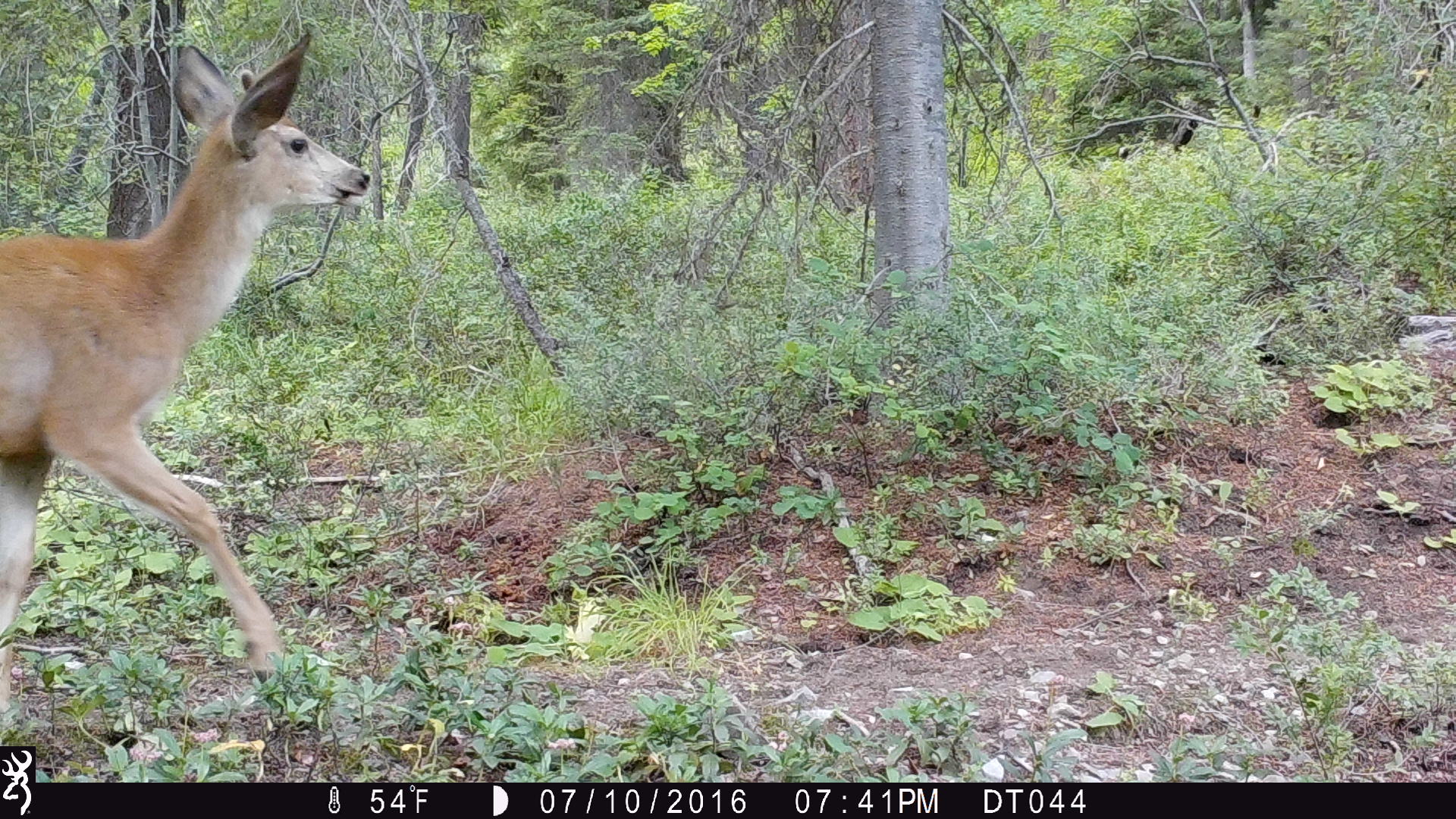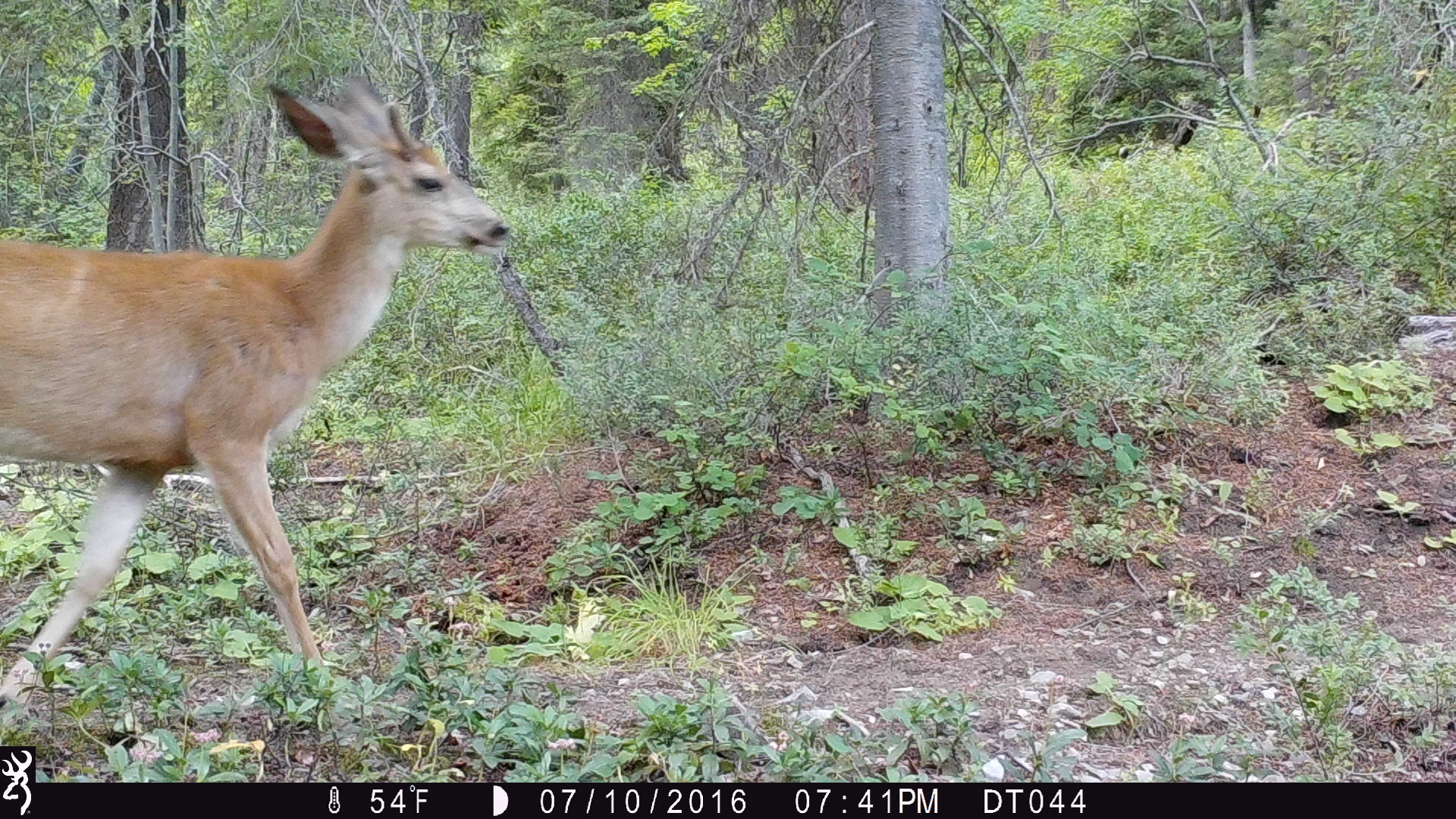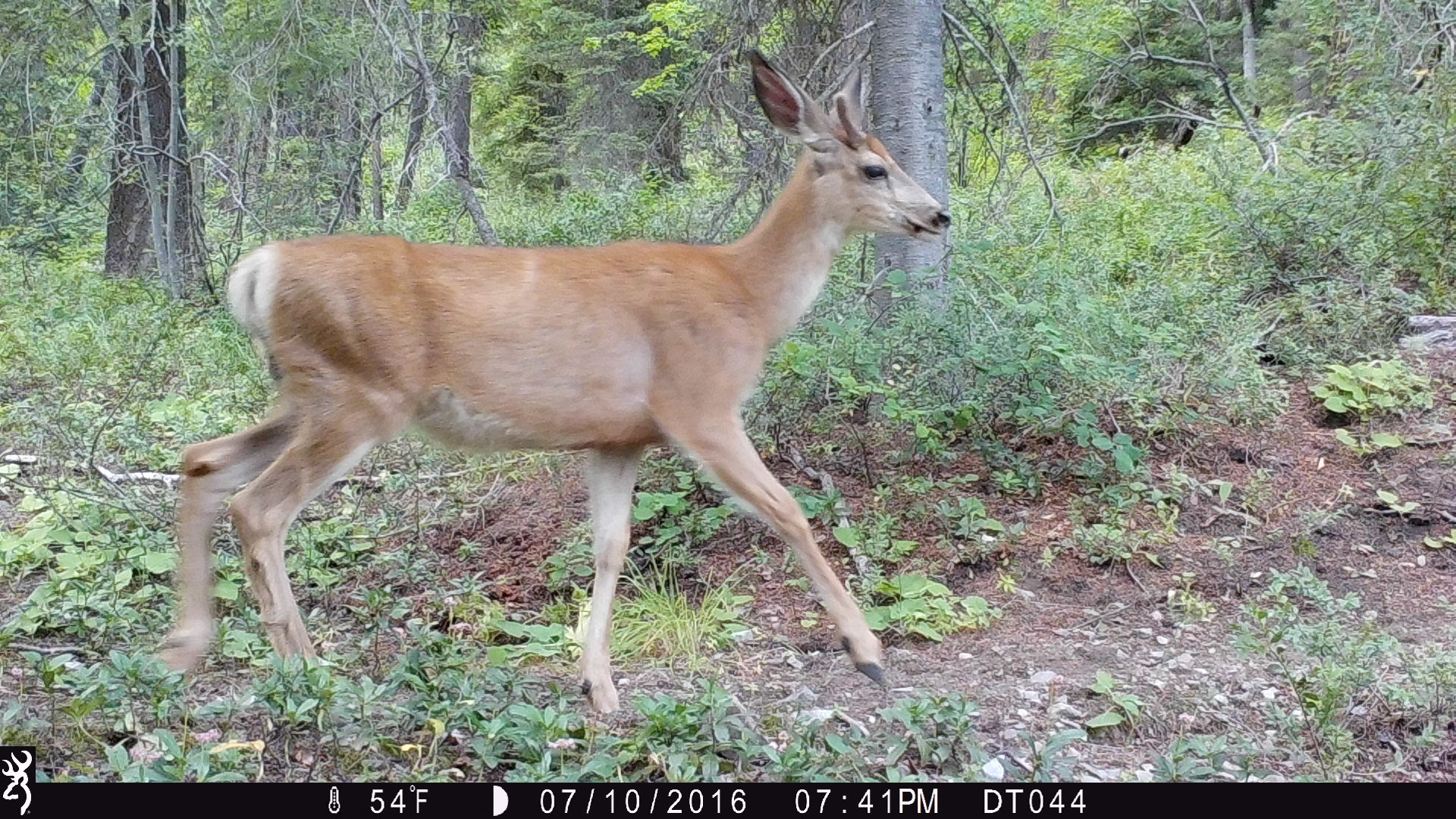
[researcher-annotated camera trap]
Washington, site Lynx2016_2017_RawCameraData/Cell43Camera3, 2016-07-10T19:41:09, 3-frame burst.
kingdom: Animalia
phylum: Chordata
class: Mammalia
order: Artiodactyla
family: Cervidae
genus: Odocoileus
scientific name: Odocoileus hemionus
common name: mule deer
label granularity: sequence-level